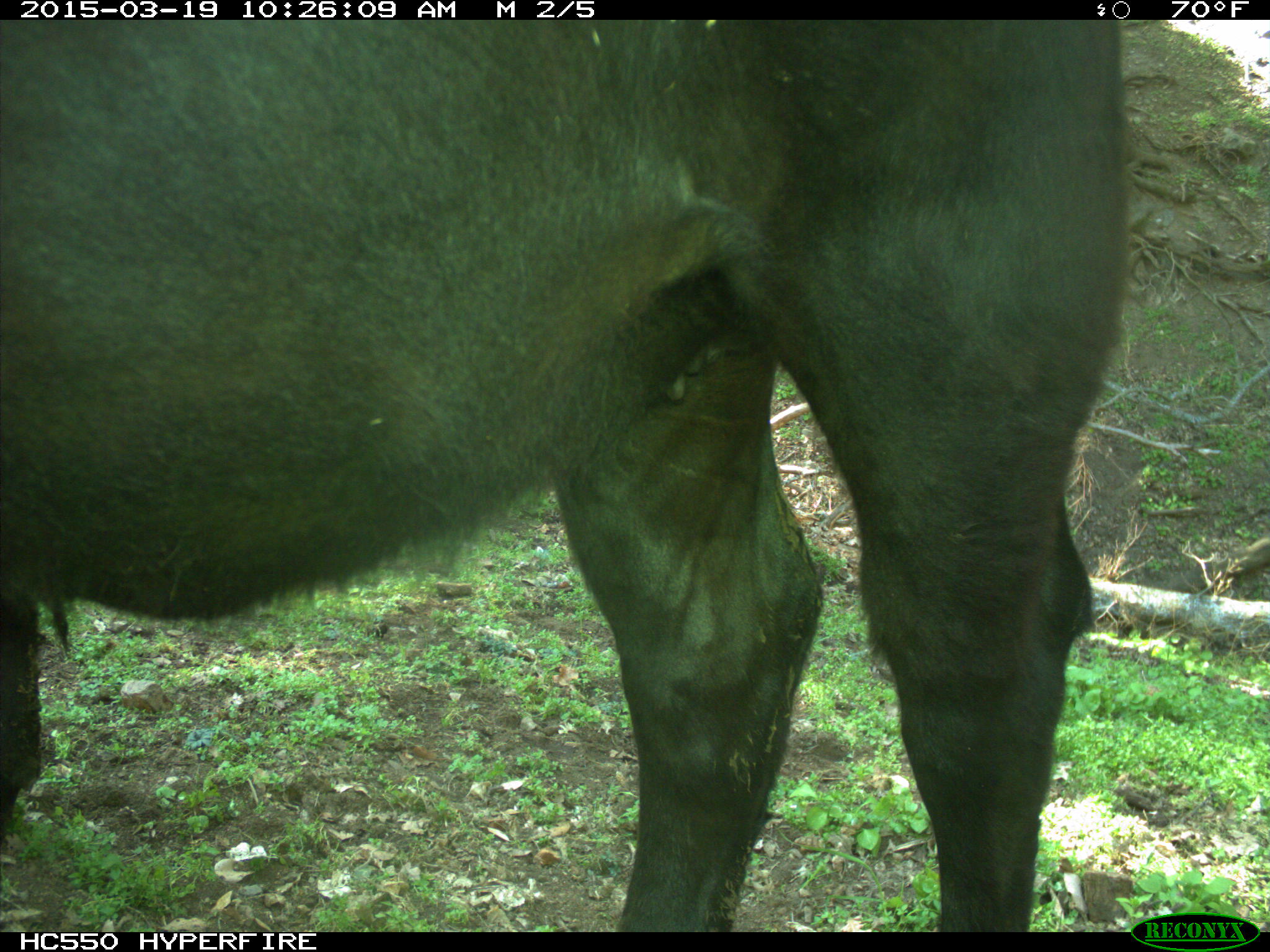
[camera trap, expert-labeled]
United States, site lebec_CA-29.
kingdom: Animalia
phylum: Chordata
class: Mammalia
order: Artiodactyla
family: Bovidae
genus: Bos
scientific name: Bos taurus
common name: domestic cow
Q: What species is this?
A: Bos taurus (domestic cow).